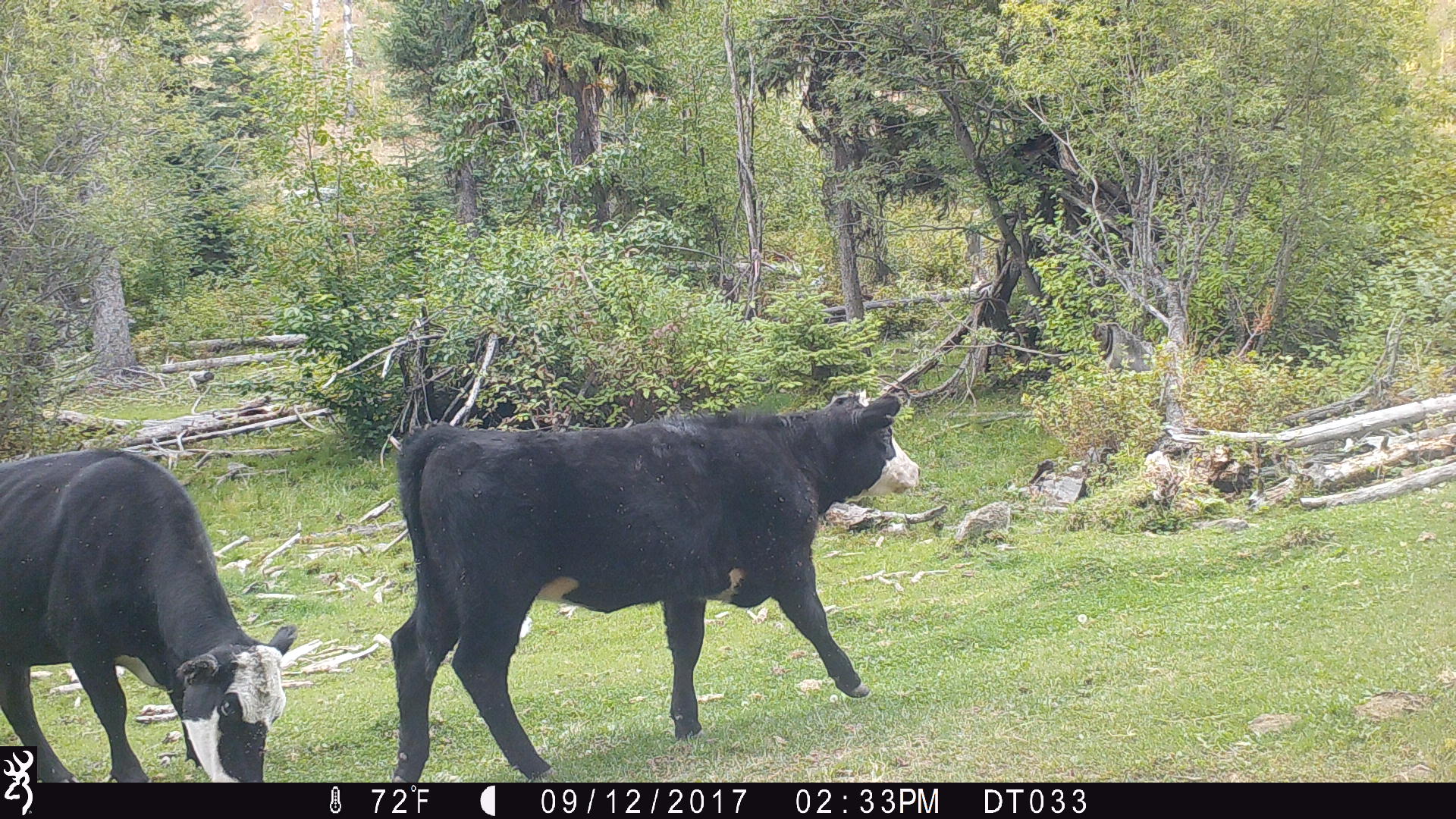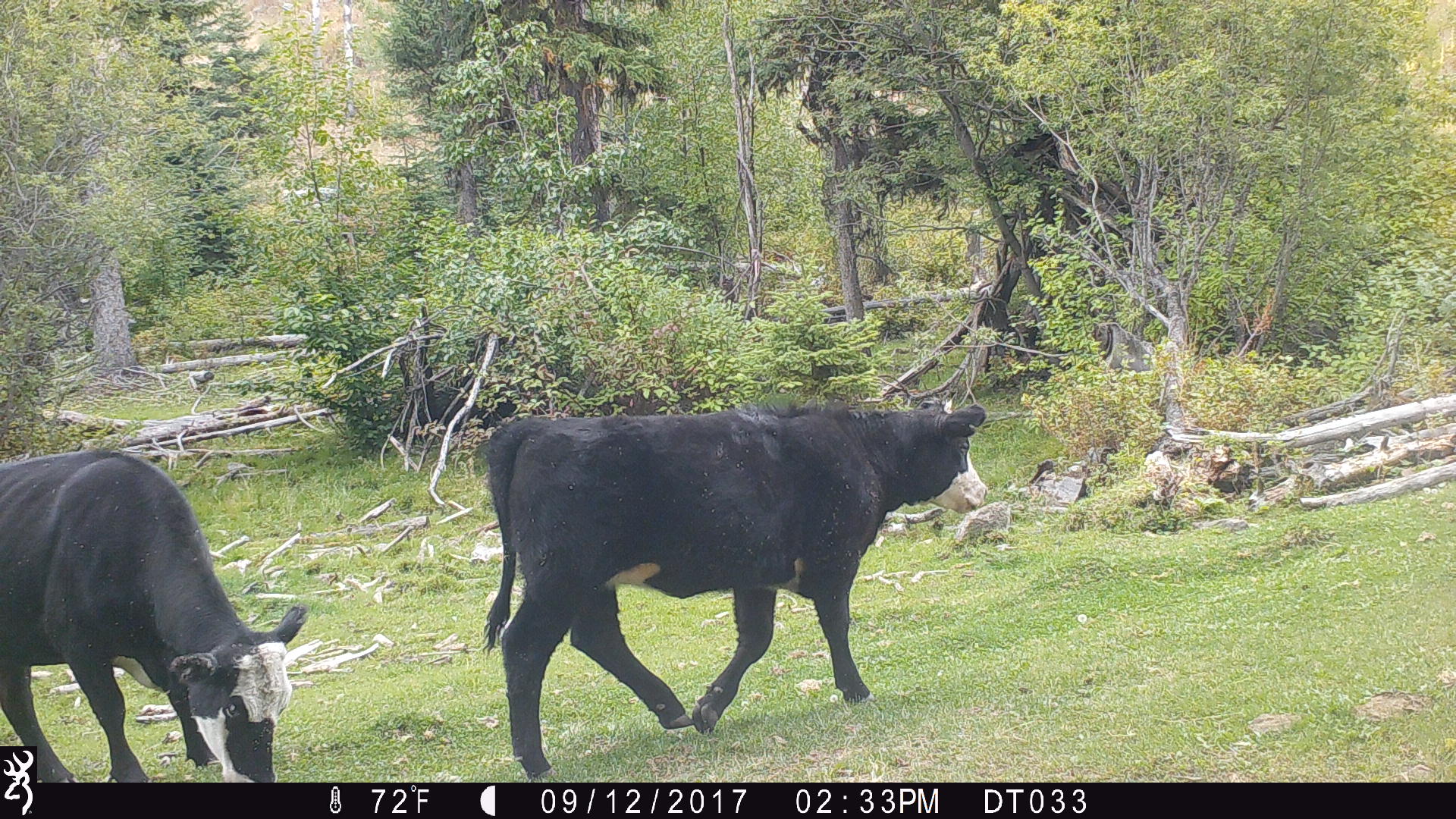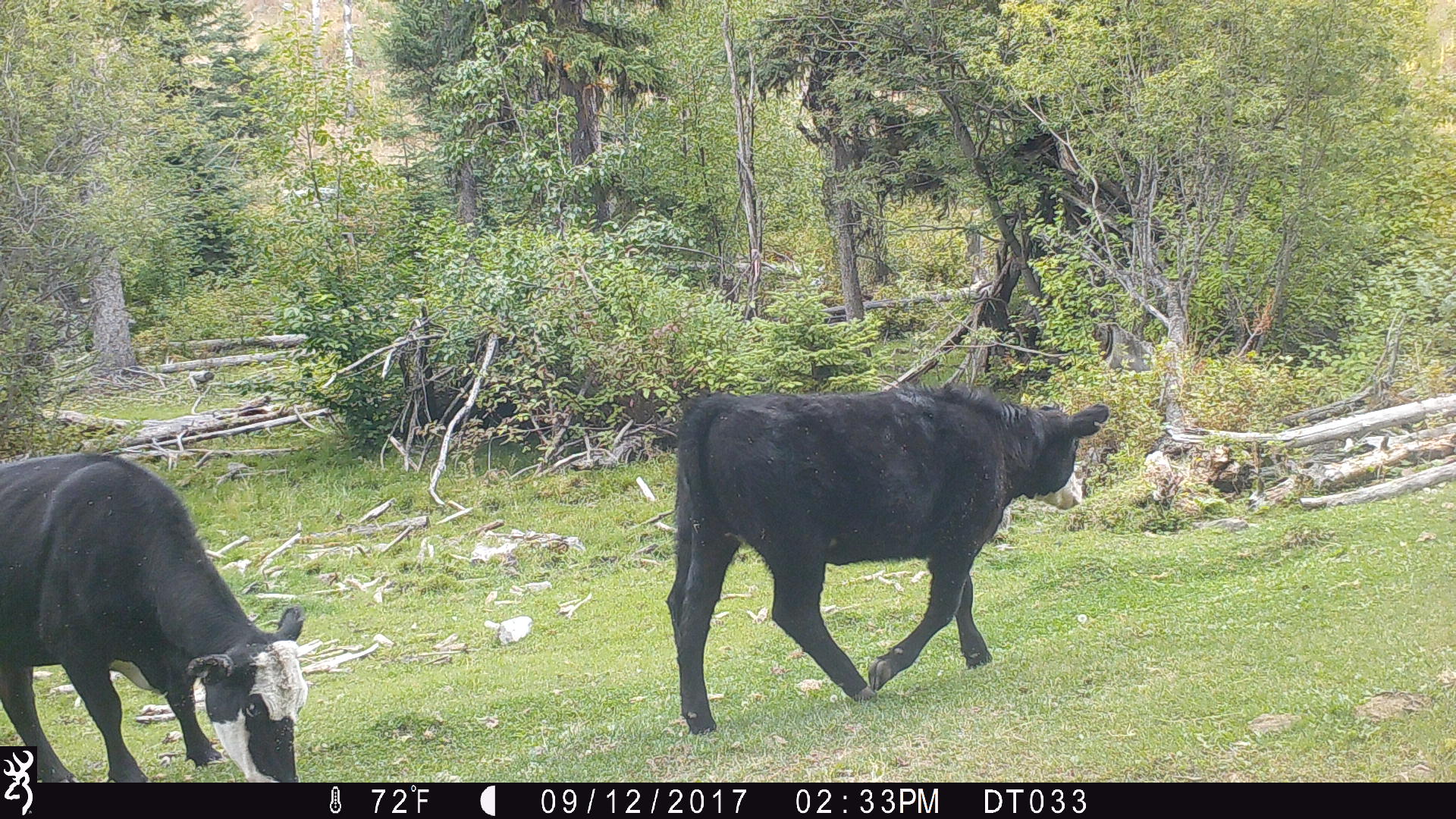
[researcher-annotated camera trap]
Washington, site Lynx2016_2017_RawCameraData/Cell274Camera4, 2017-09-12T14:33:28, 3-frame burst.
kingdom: Animalia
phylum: Chordata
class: Mammalia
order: Artiodactyla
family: Bovidae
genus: Bos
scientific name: Bos taurus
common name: domestic cattle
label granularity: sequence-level